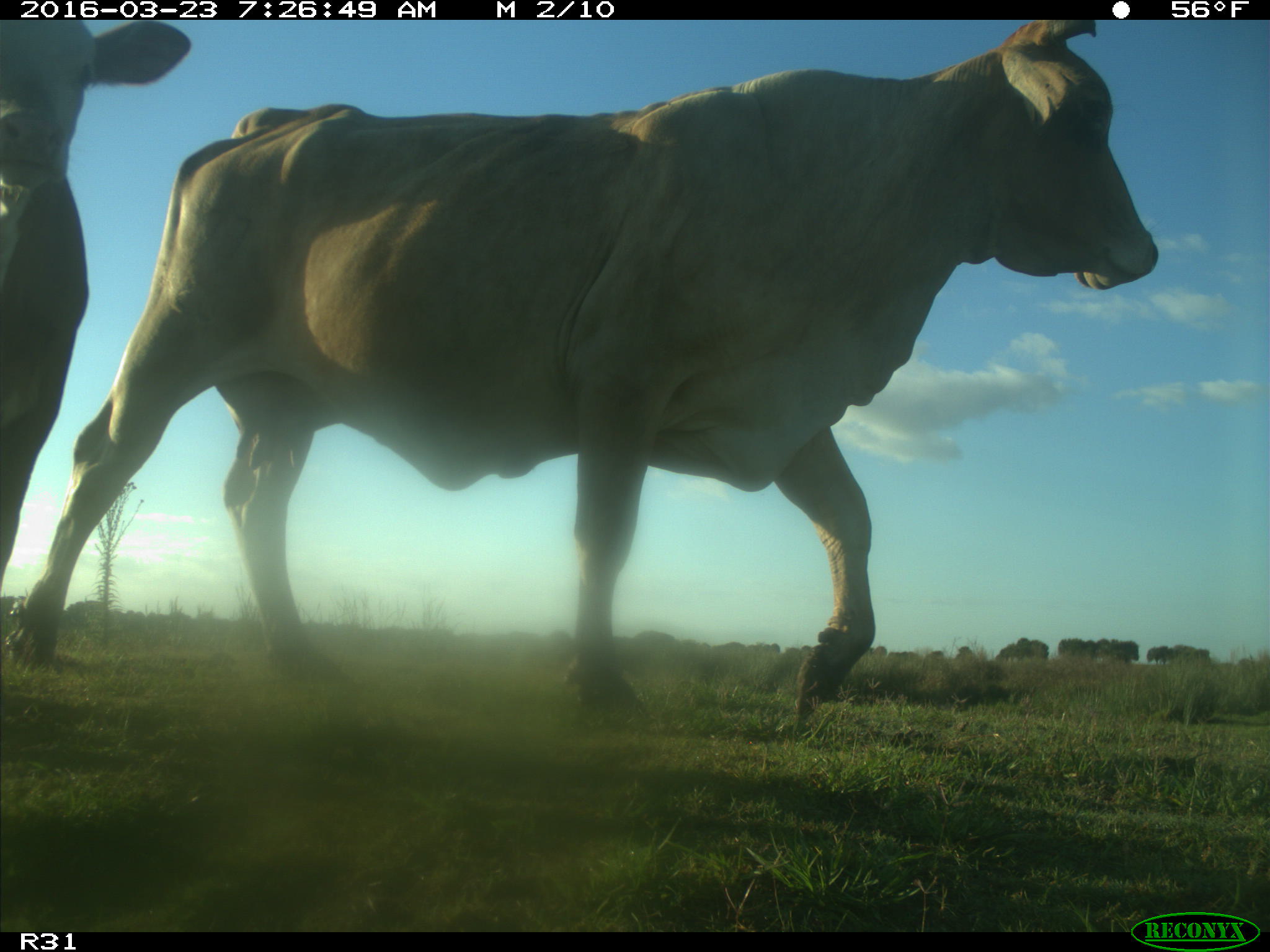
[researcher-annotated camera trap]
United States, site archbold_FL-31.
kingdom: Animalia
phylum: Chordata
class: Mammalia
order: Artiodactyla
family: Bovidae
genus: Bos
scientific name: Bos taurus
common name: domestic cow